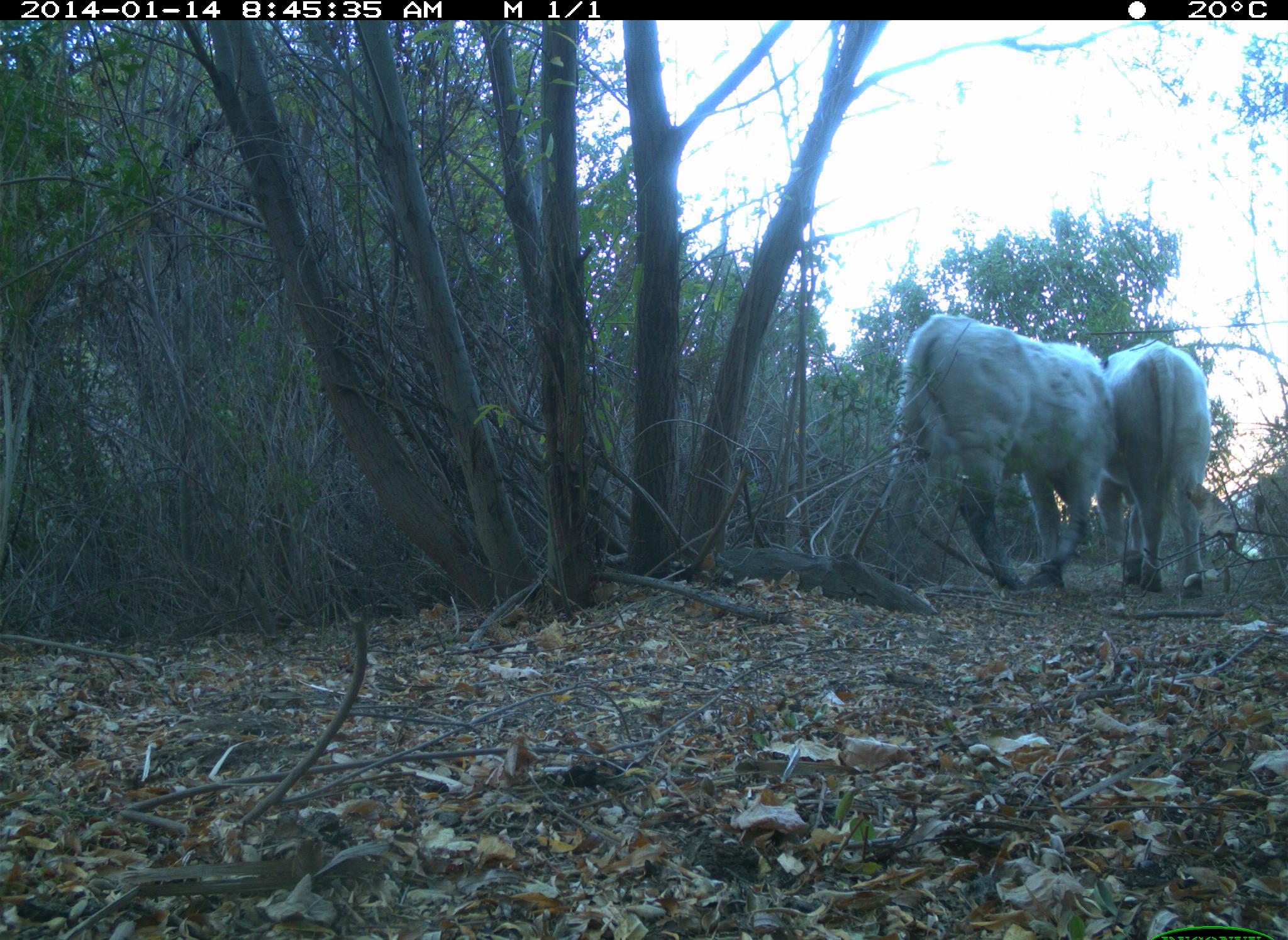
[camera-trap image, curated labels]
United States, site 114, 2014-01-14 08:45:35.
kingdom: Animalia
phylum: Chordata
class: Mammalia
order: Artiodactyla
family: Bovidae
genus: Bos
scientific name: Bos taurus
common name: cow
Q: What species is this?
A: Cow (Bos taurus).